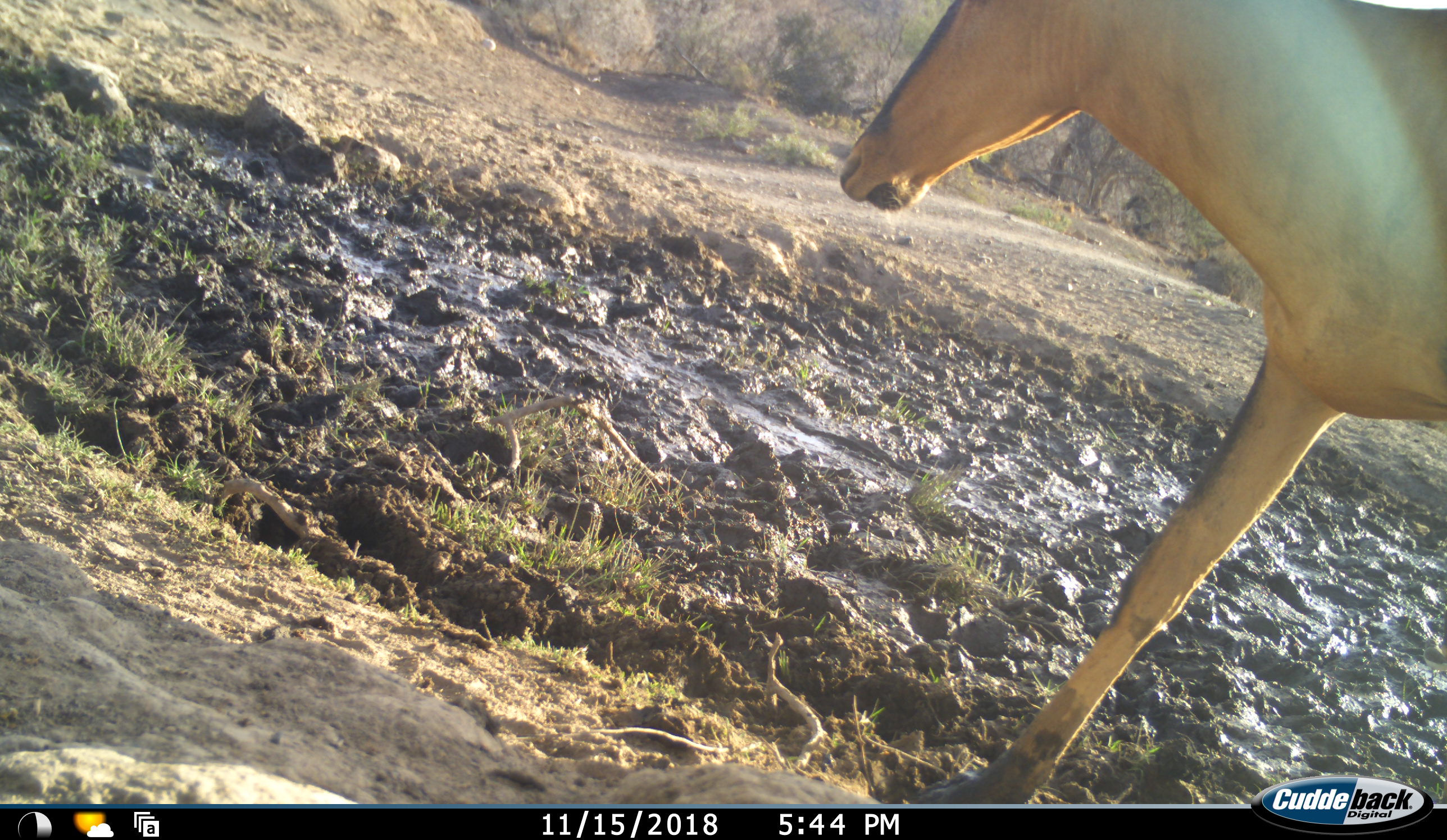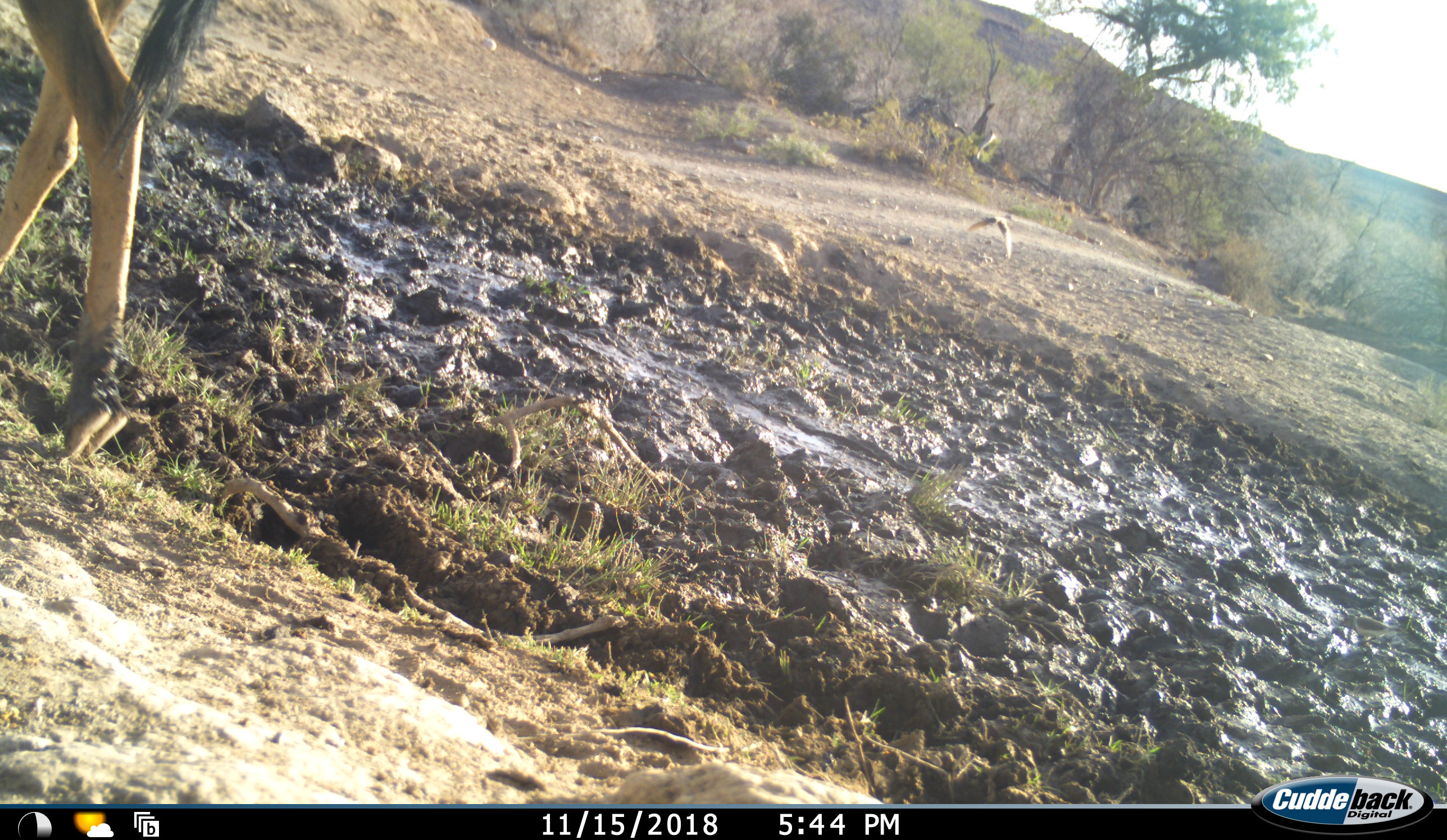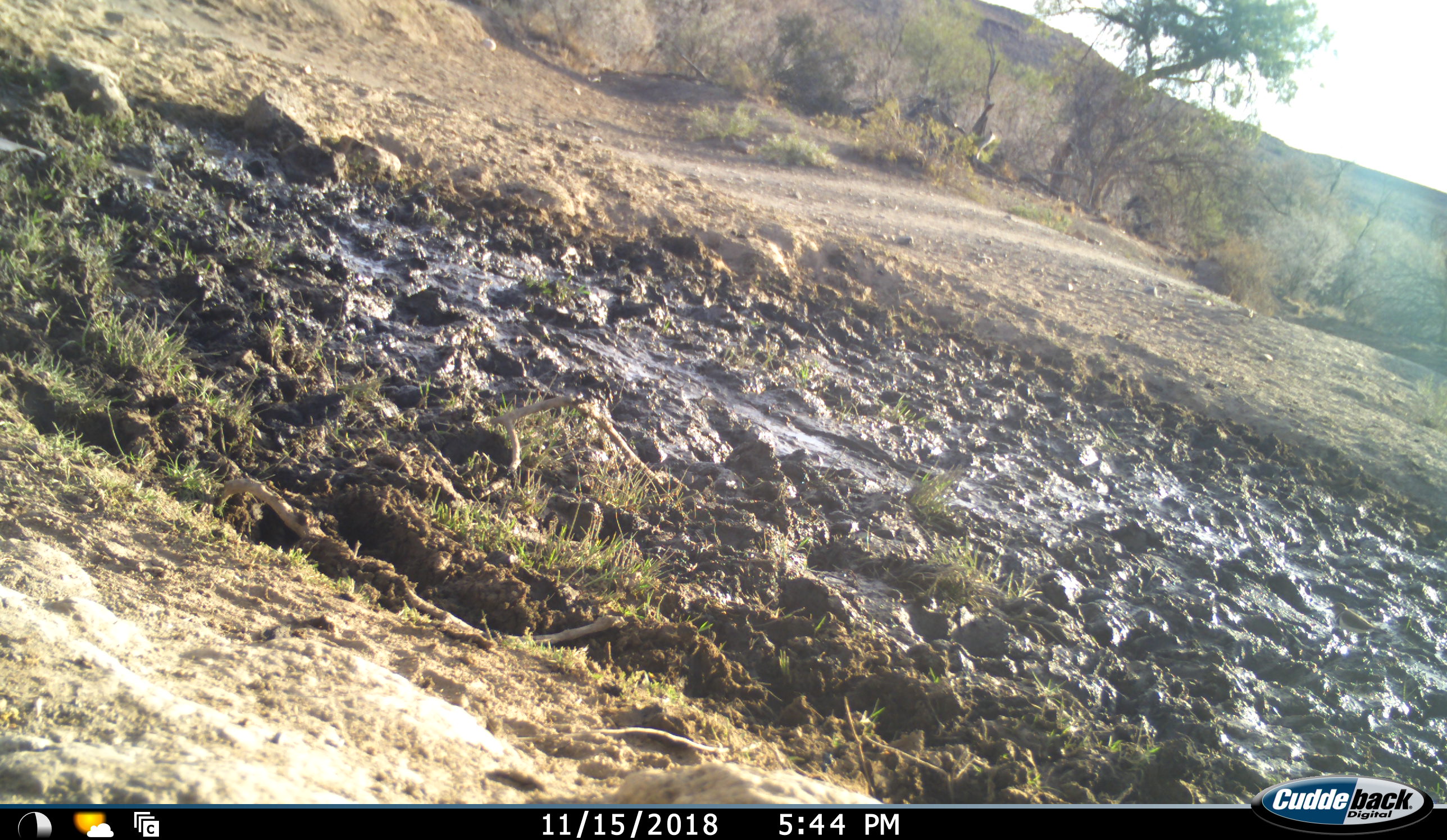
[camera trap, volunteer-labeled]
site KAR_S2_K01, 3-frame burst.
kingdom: Animalia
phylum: Chordata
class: Mammalia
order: Artiodactyla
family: Bovidae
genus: Alcelaphus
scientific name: Alcelaphus buselaphus caama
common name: red hartebeest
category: hartebeestred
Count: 1.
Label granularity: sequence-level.